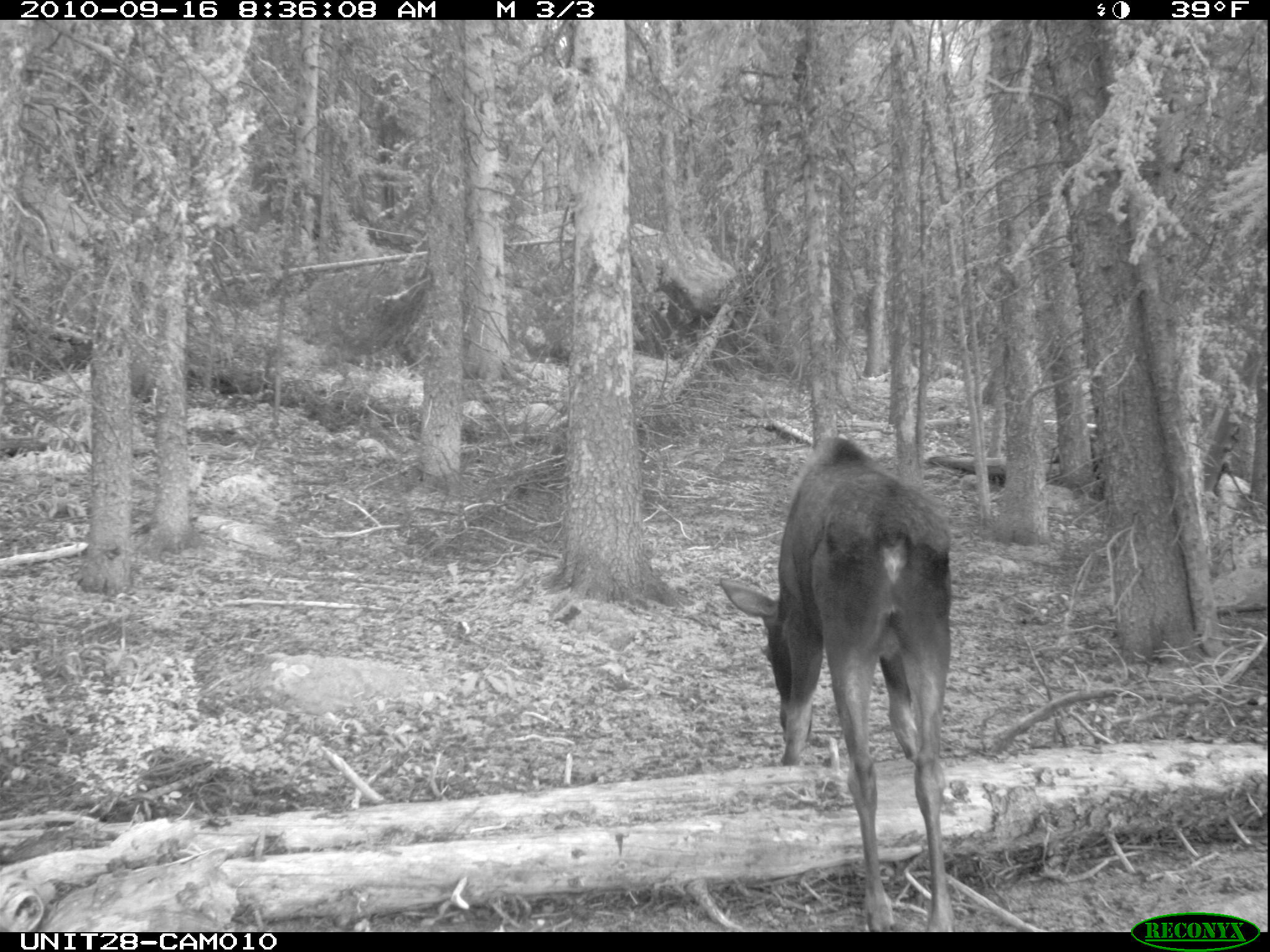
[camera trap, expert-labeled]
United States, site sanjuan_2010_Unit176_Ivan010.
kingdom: Animalia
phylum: Chordata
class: Mammalia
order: Artiodactyla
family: Cervidae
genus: Alces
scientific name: Alces alces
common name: moose